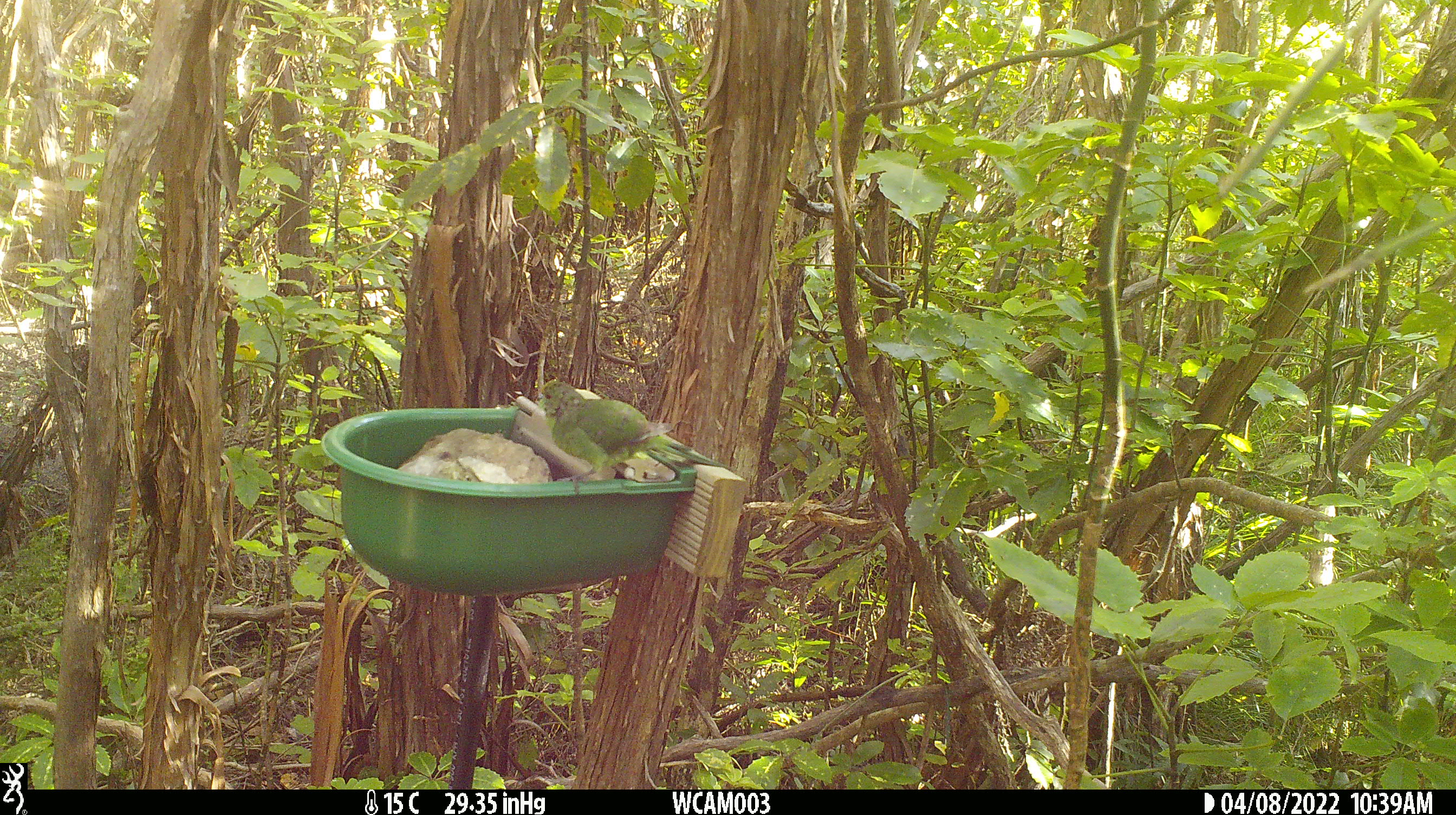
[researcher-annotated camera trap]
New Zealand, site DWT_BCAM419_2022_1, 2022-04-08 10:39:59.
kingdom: Animalia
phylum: Chordata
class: Aves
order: Psittaciformes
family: Psittaculidae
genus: Cyanoramphus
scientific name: Cyanoramphus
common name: parakeet